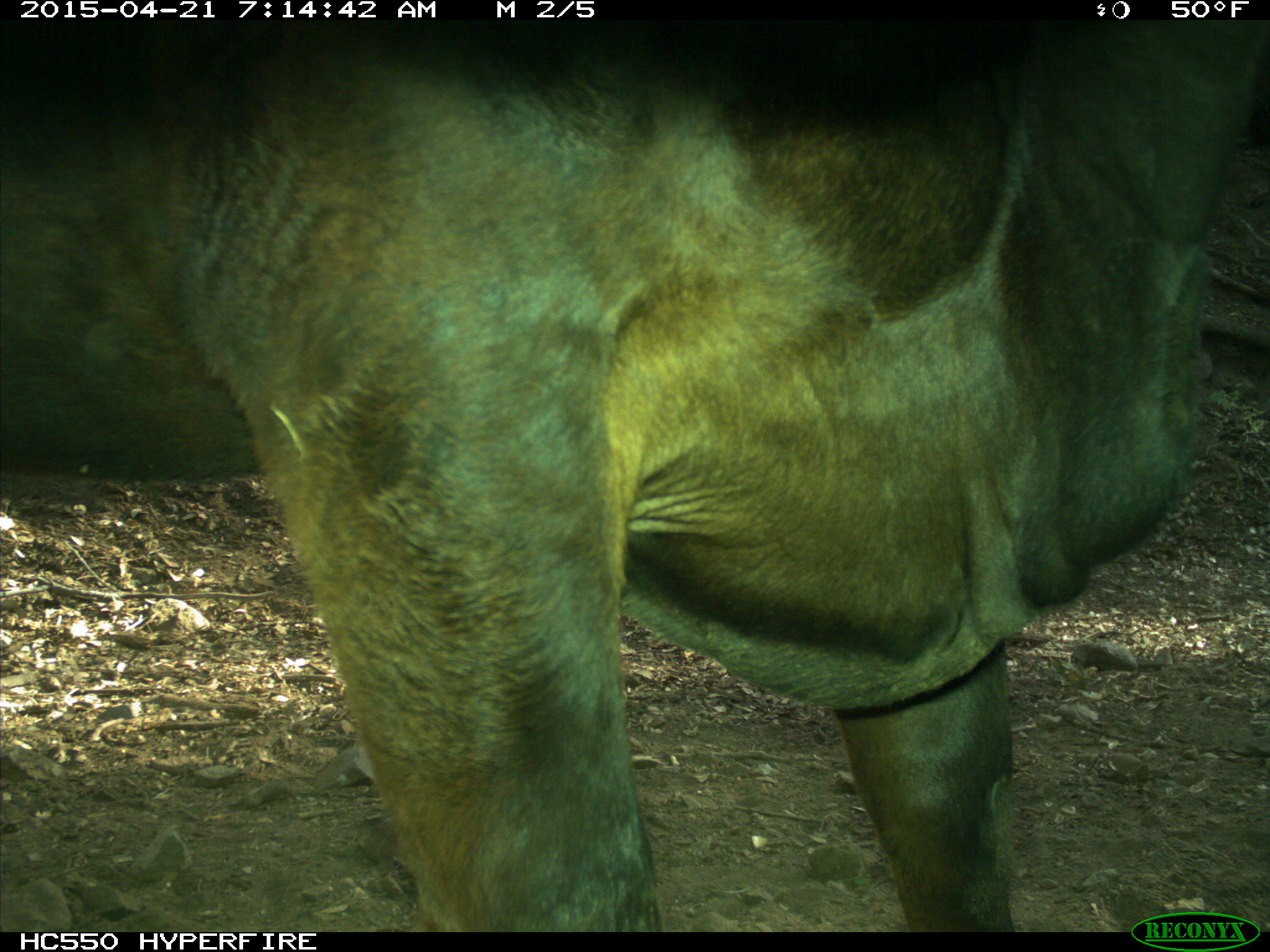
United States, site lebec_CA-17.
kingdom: Animalia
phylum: Chordata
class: Mammalia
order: Artiodactyla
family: Bovidae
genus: Bos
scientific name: Bos taurus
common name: domestic cow